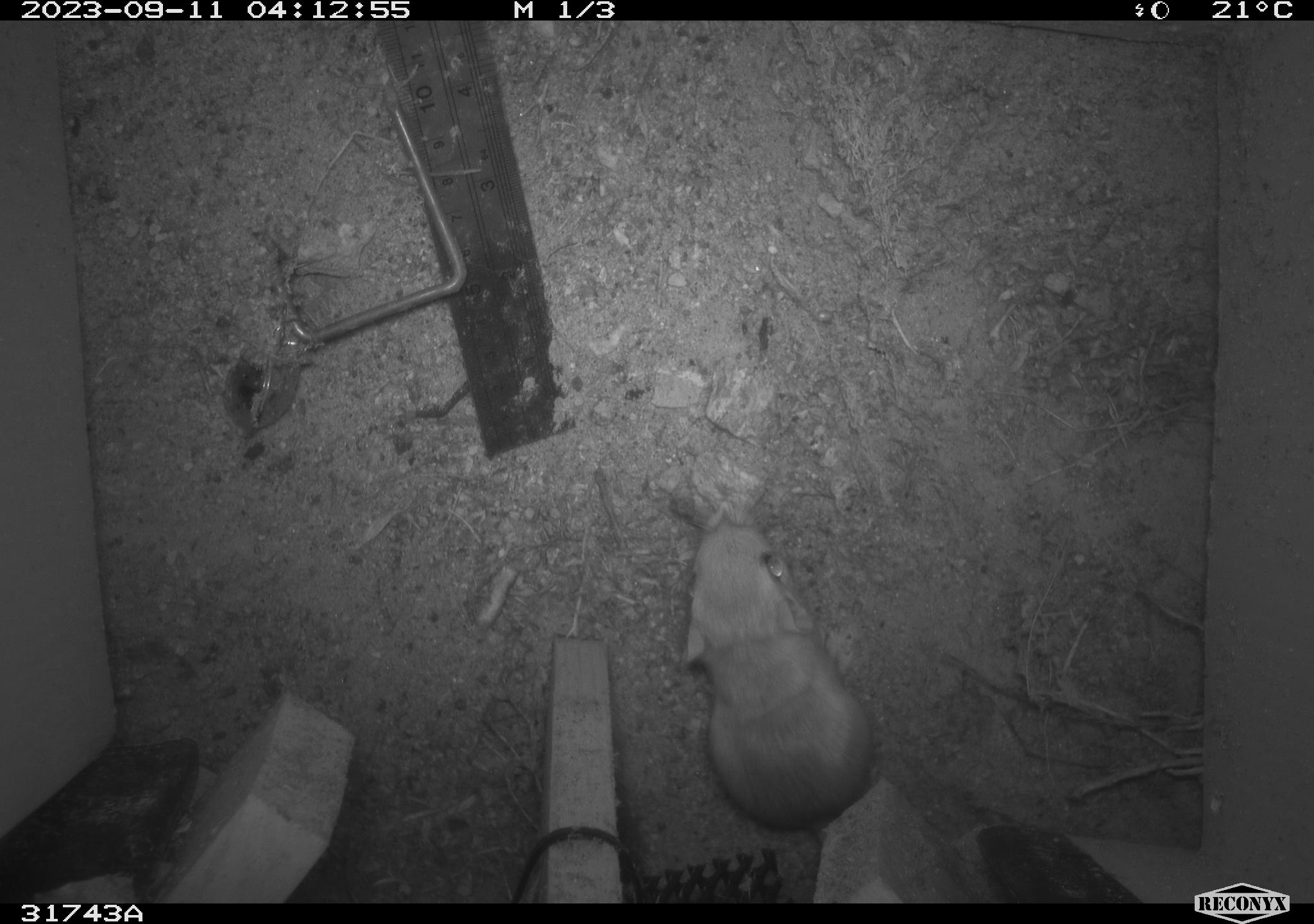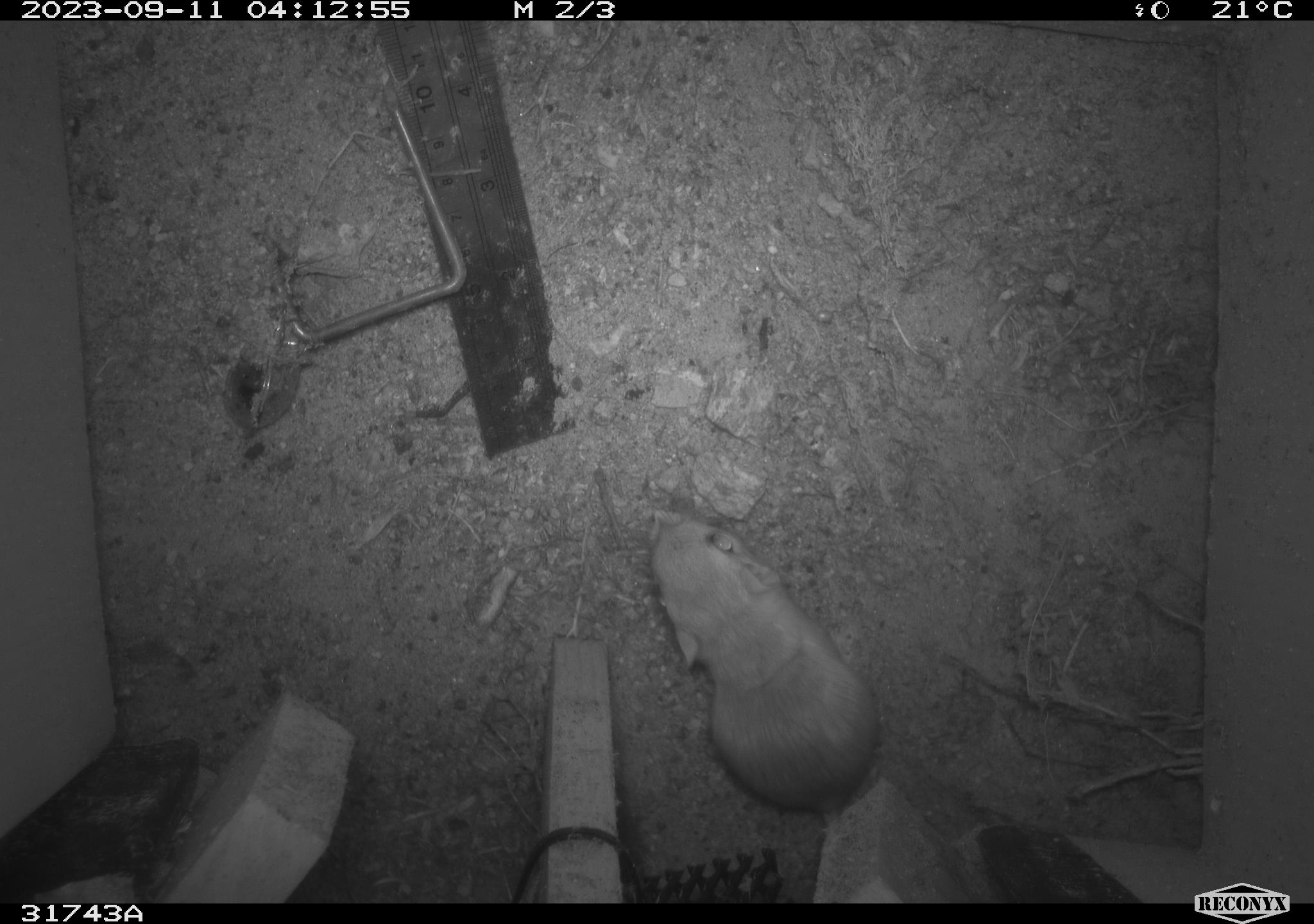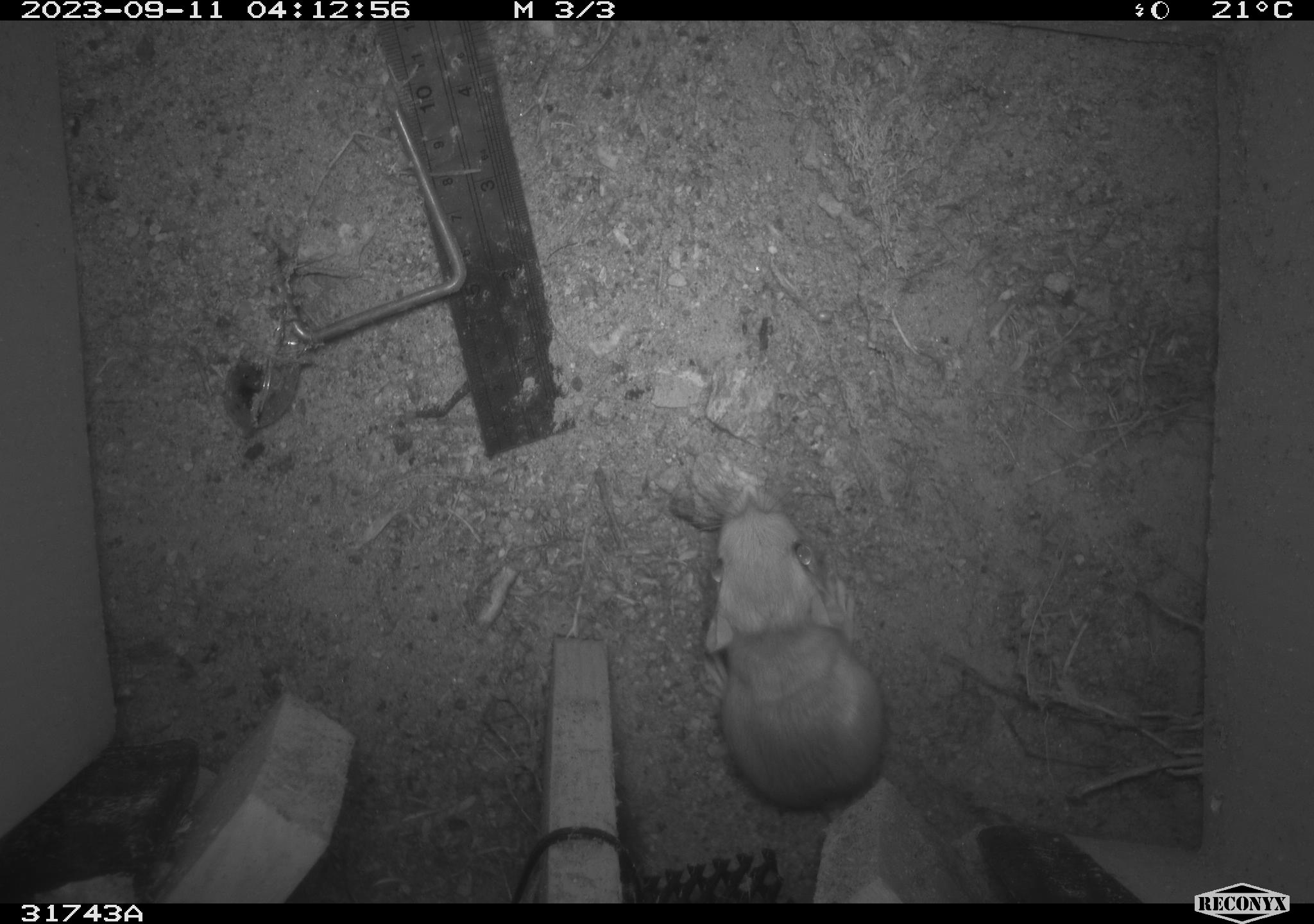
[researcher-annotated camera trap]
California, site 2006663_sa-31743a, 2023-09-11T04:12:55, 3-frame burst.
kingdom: Animalia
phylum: Chordata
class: Mammalia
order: Rodentia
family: Heteromyidae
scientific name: Heteromyidae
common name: kangaroo rats and pocket mice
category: heteromyidae family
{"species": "heteromyidae family (kangaroo rats and pocket mice) (Heteromyidae)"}